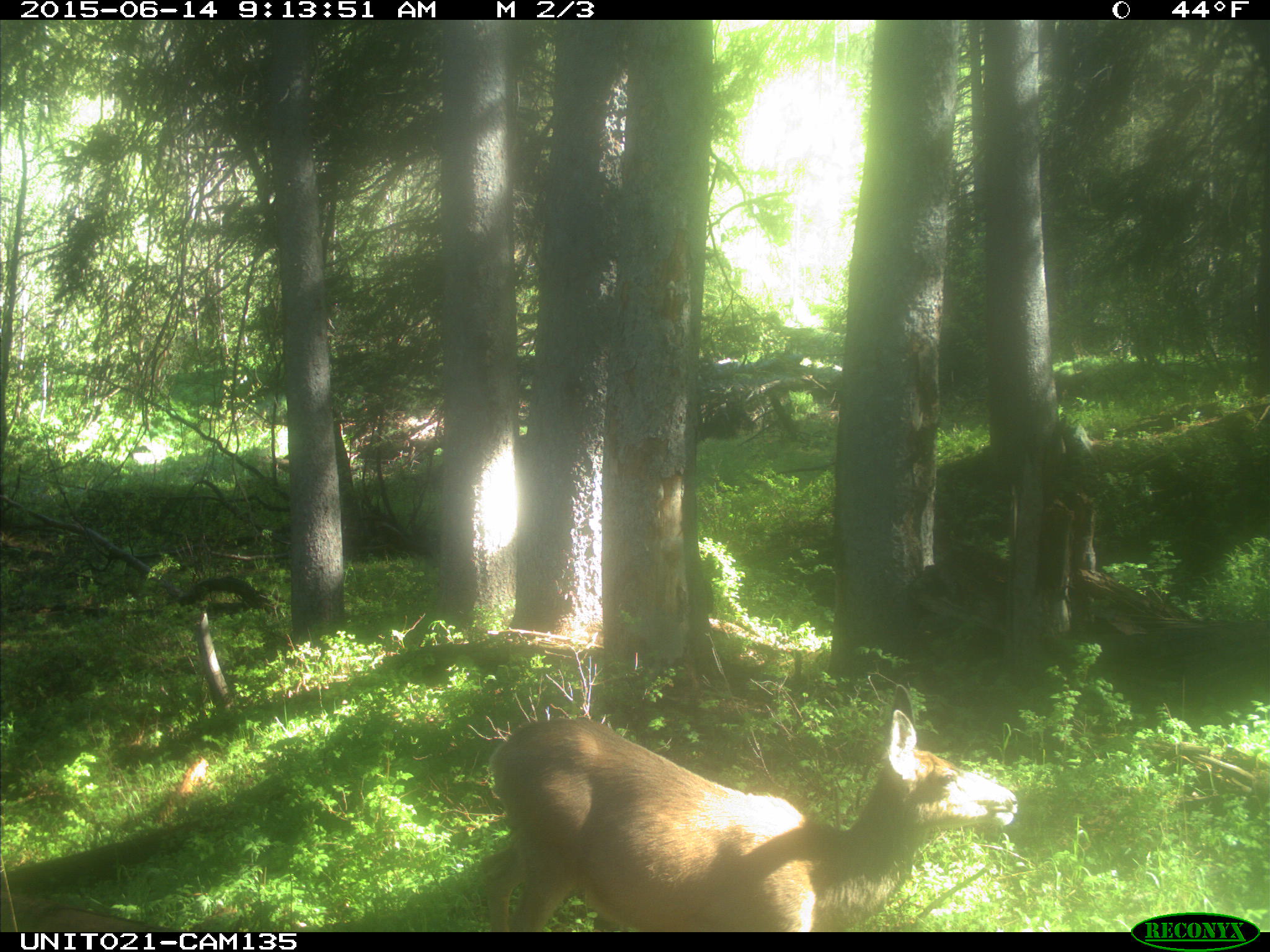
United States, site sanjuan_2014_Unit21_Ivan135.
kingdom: Animalia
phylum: Chordata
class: Mammalia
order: Artiodactyla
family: Cervidae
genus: Odocoileus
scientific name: Odocoileus hemionus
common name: mule deer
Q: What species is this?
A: Odocoileus hemionus (mule deer).